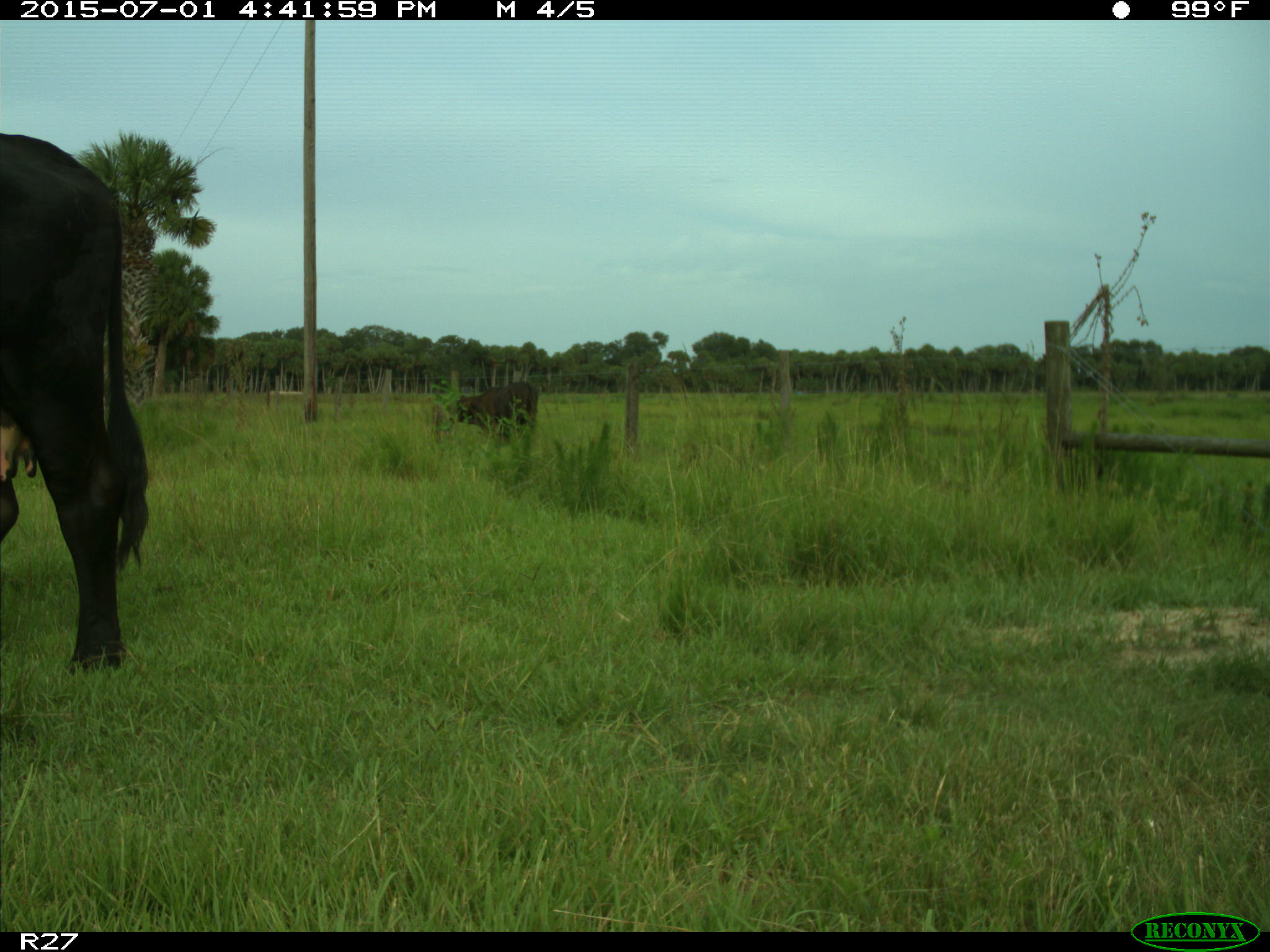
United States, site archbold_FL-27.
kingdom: Animalia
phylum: Chordata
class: Mammalia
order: Artiodactyla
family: Bovidae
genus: Bos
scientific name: Bos taurus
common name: domestic cow